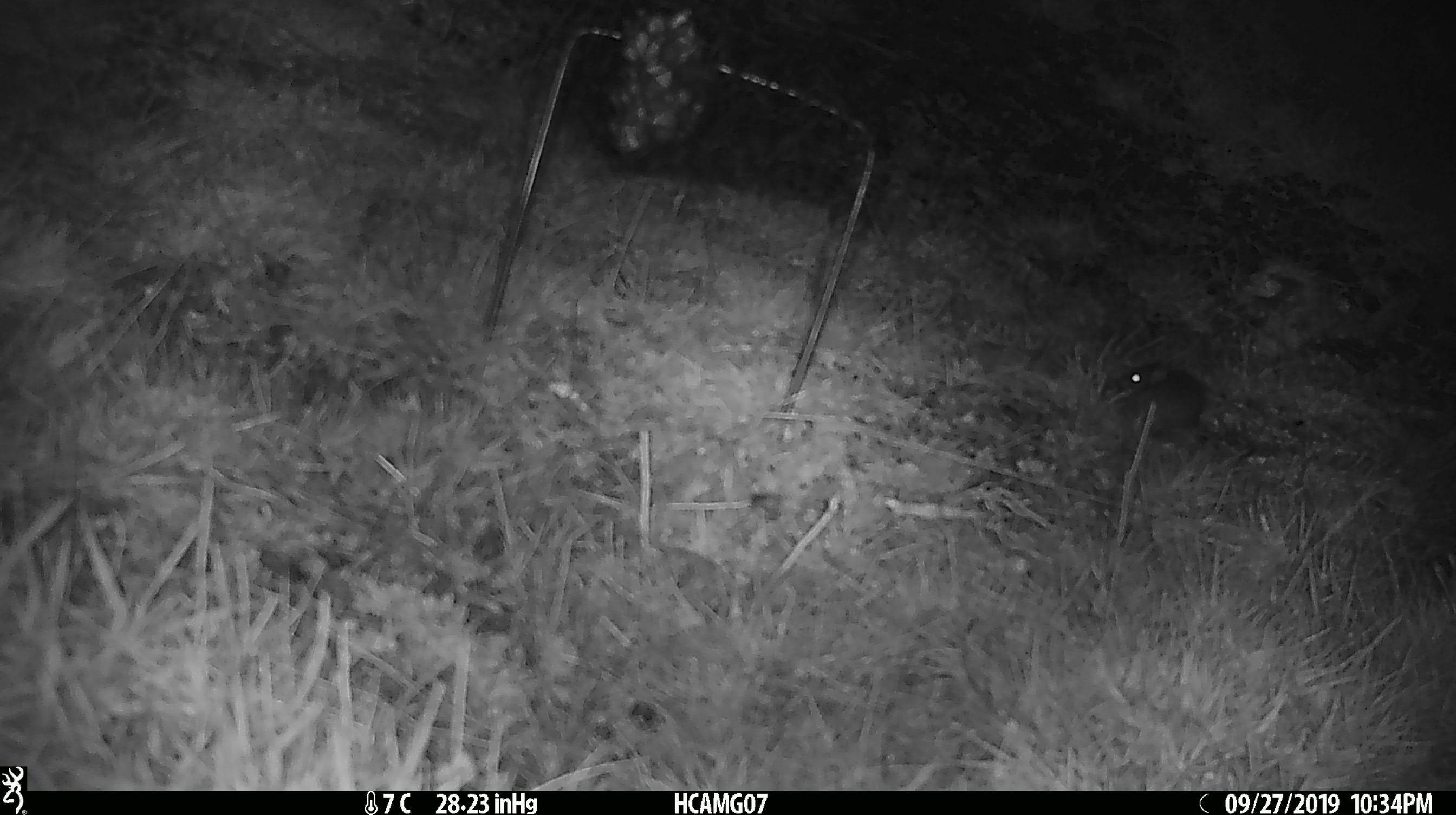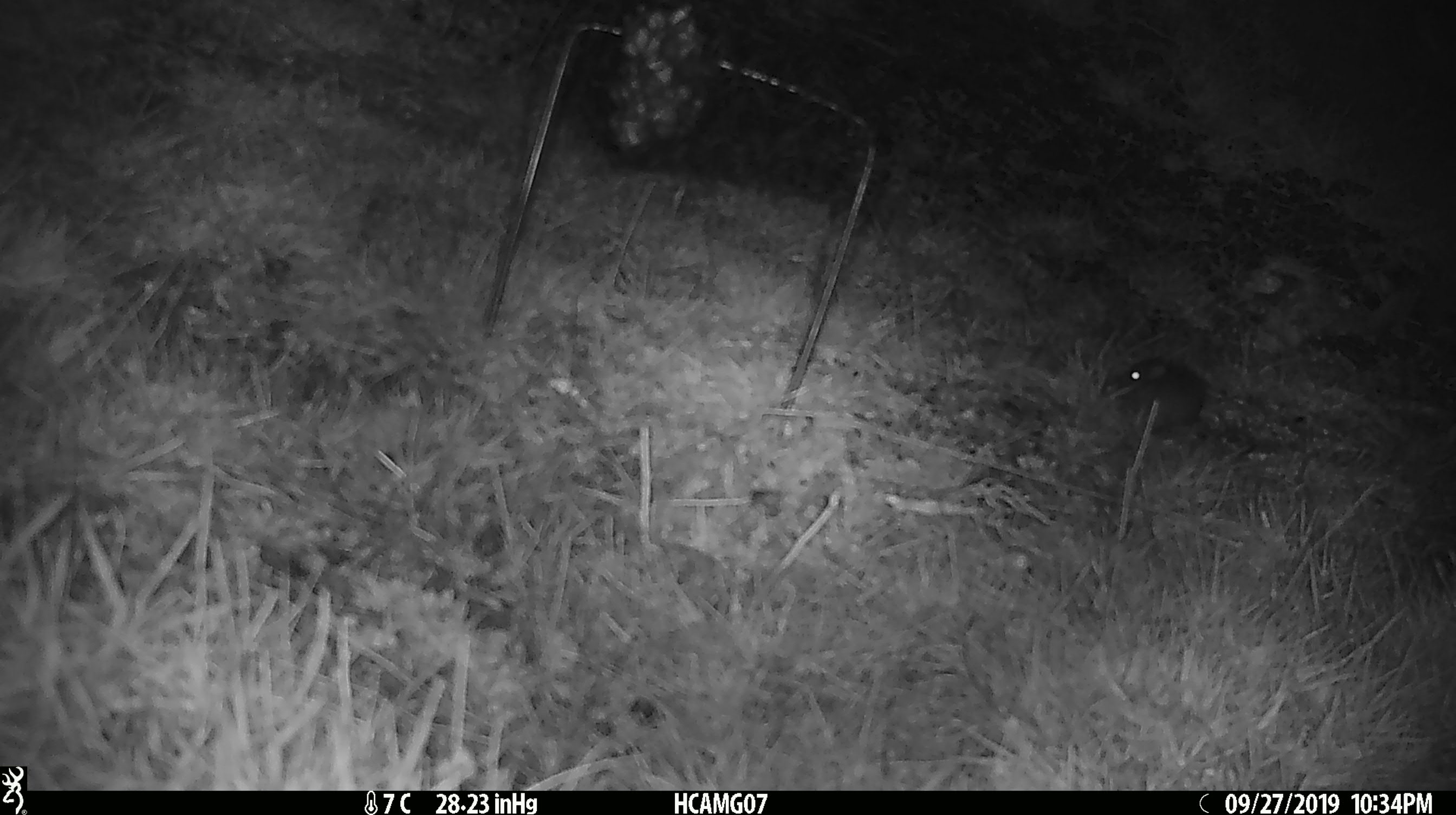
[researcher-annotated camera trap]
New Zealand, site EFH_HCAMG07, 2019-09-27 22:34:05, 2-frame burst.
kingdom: Animalia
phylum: Chordata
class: Mammalia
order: Rodentia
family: Muridae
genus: Mus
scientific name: Mus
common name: mouse